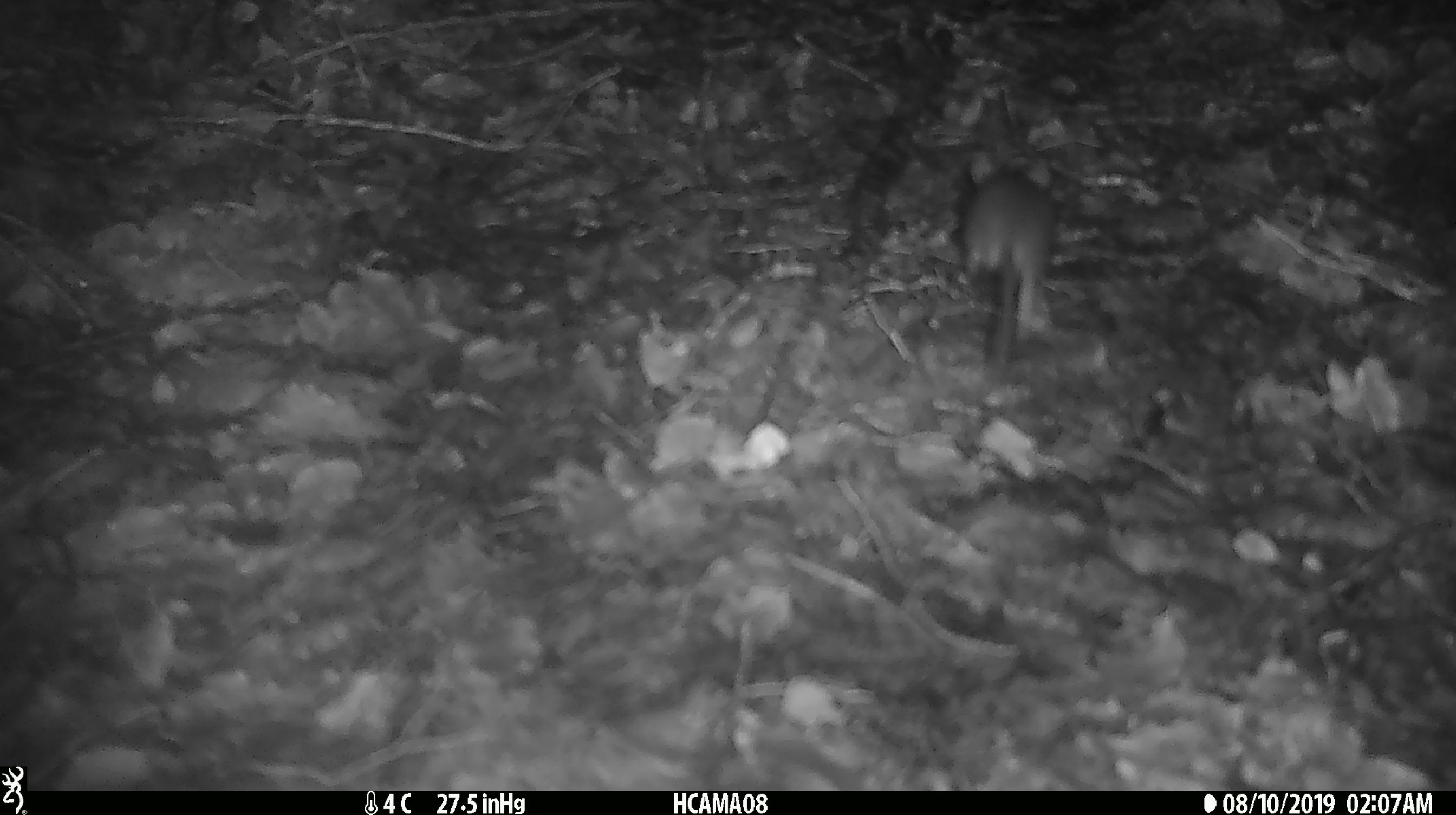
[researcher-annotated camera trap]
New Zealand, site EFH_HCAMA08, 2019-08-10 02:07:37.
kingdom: Animalia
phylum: Chordata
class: Mammalia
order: Rodentia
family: Muridae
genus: Mus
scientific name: Mus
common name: mouse